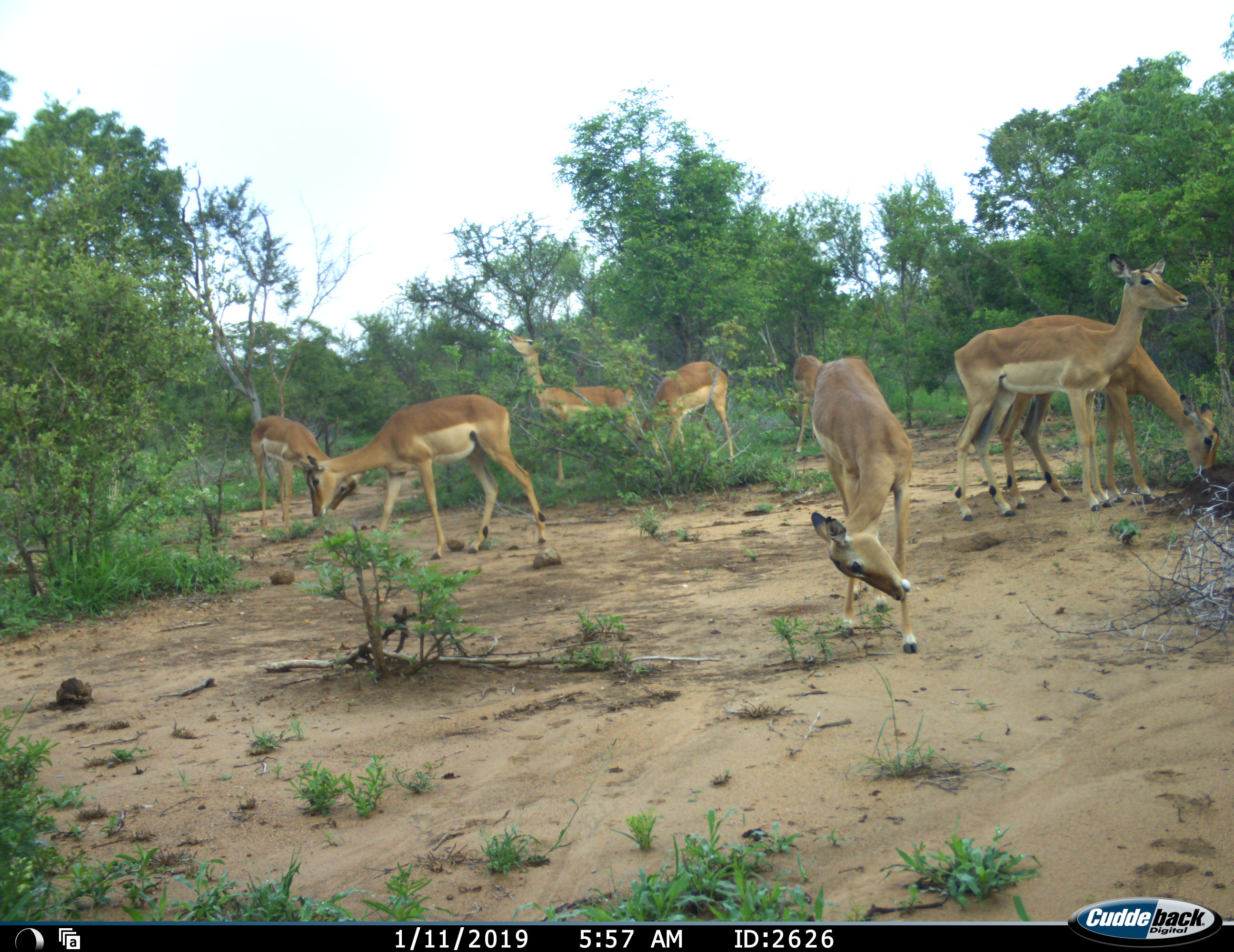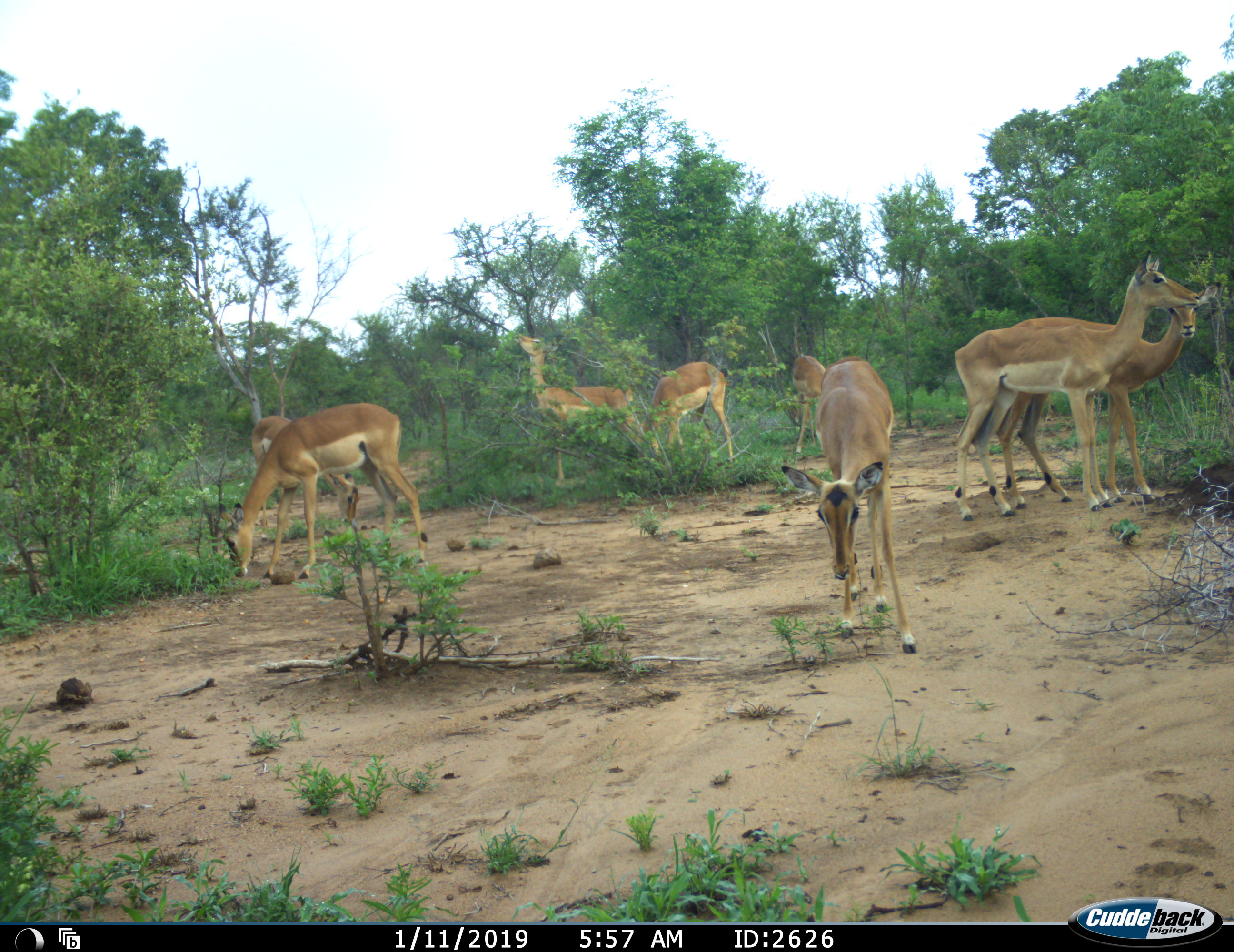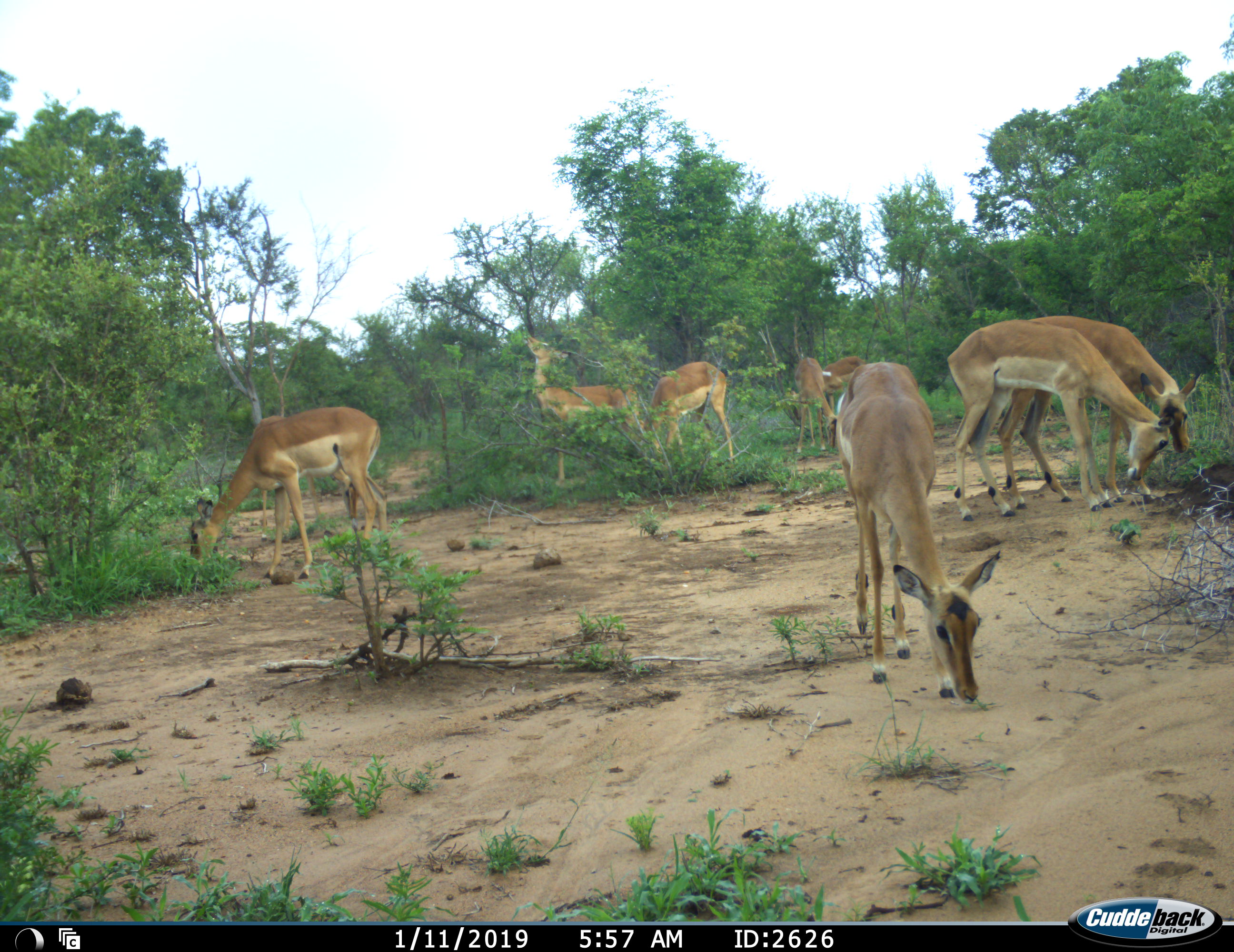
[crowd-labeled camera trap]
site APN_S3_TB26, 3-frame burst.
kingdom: Animalia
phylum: Chordata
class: Mammalia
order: Artiodactyla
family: Bovidae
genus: Aepyceros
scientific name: Aepyceros melampus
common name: impala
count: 8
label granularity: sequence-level